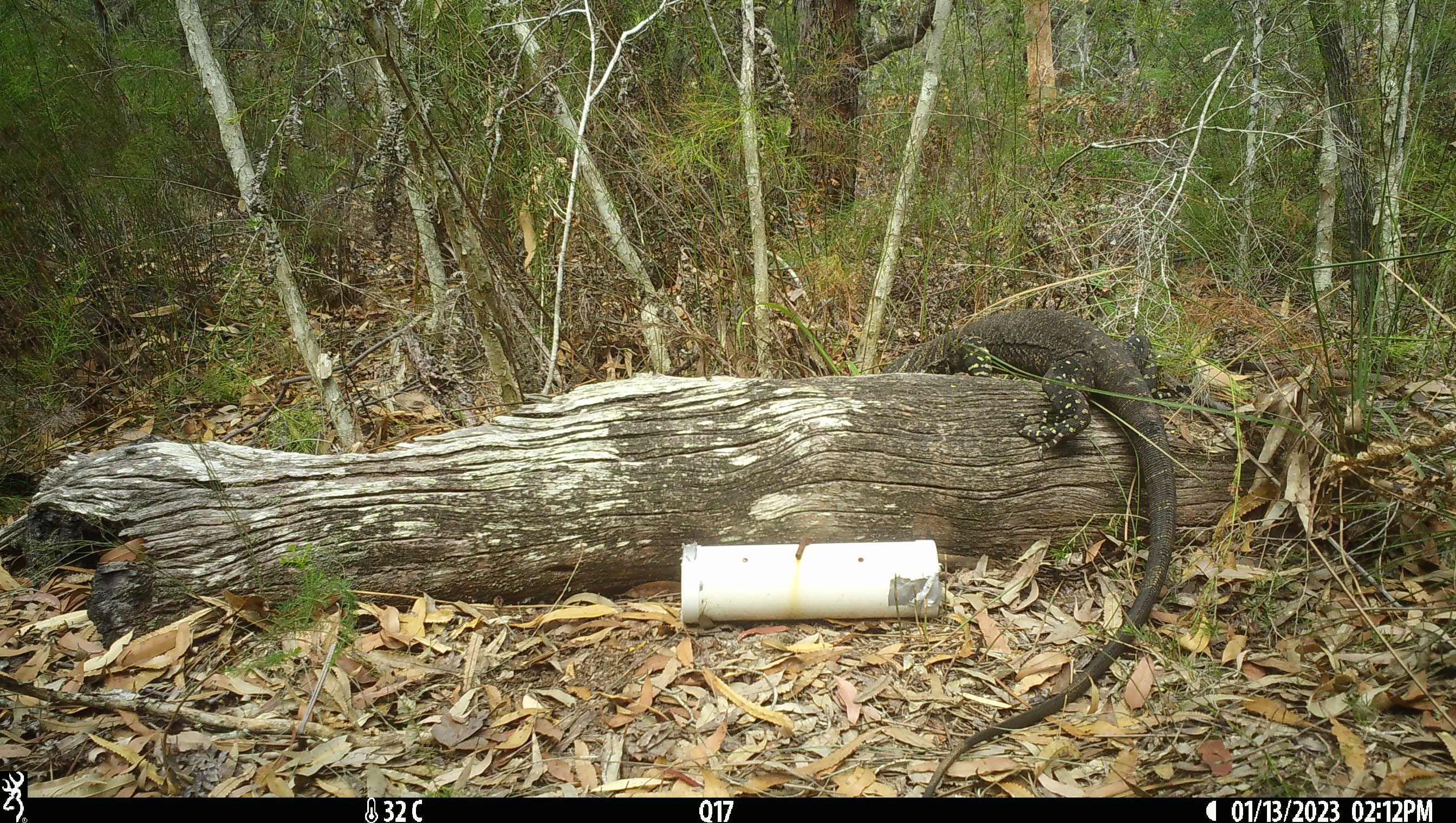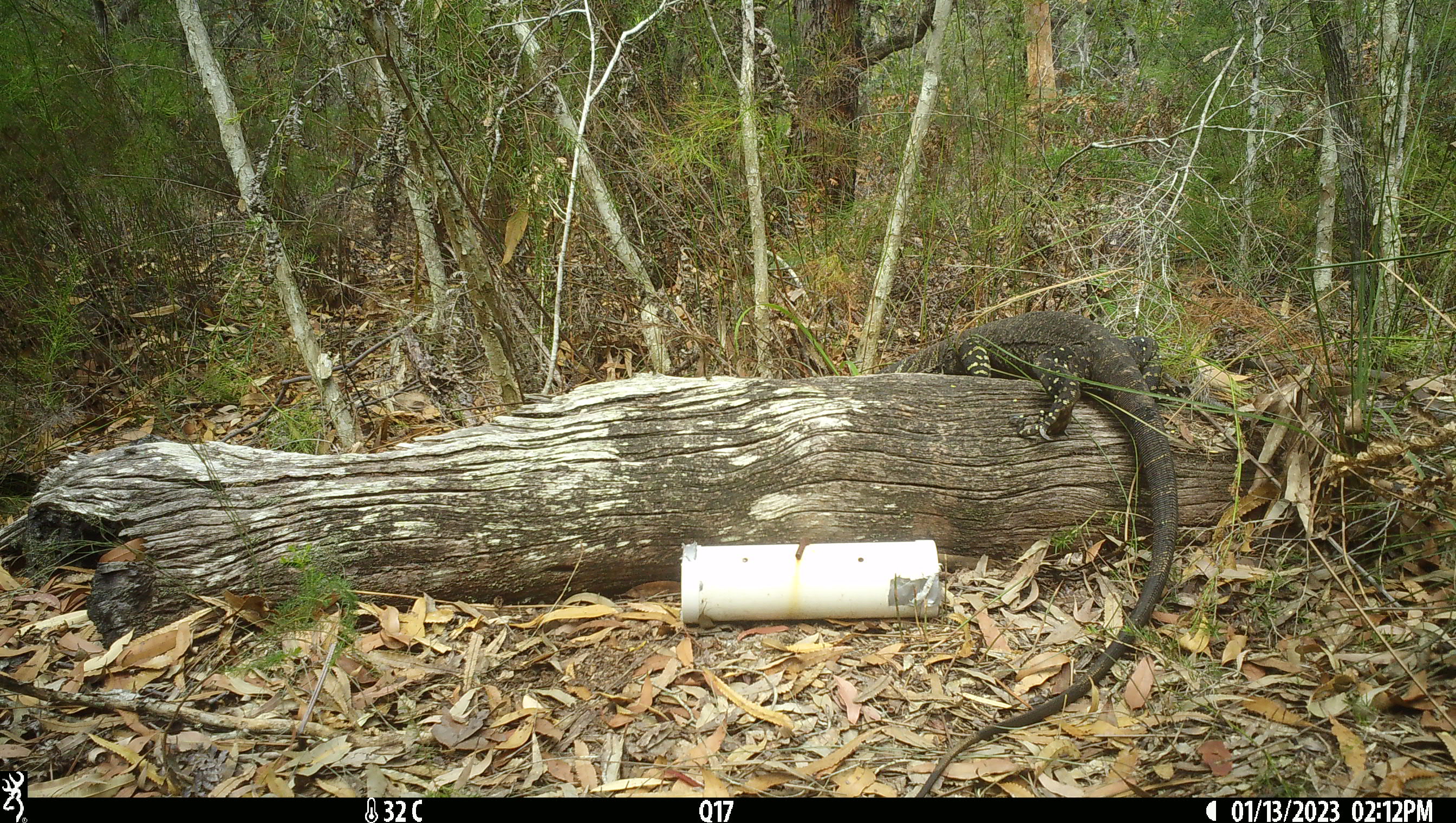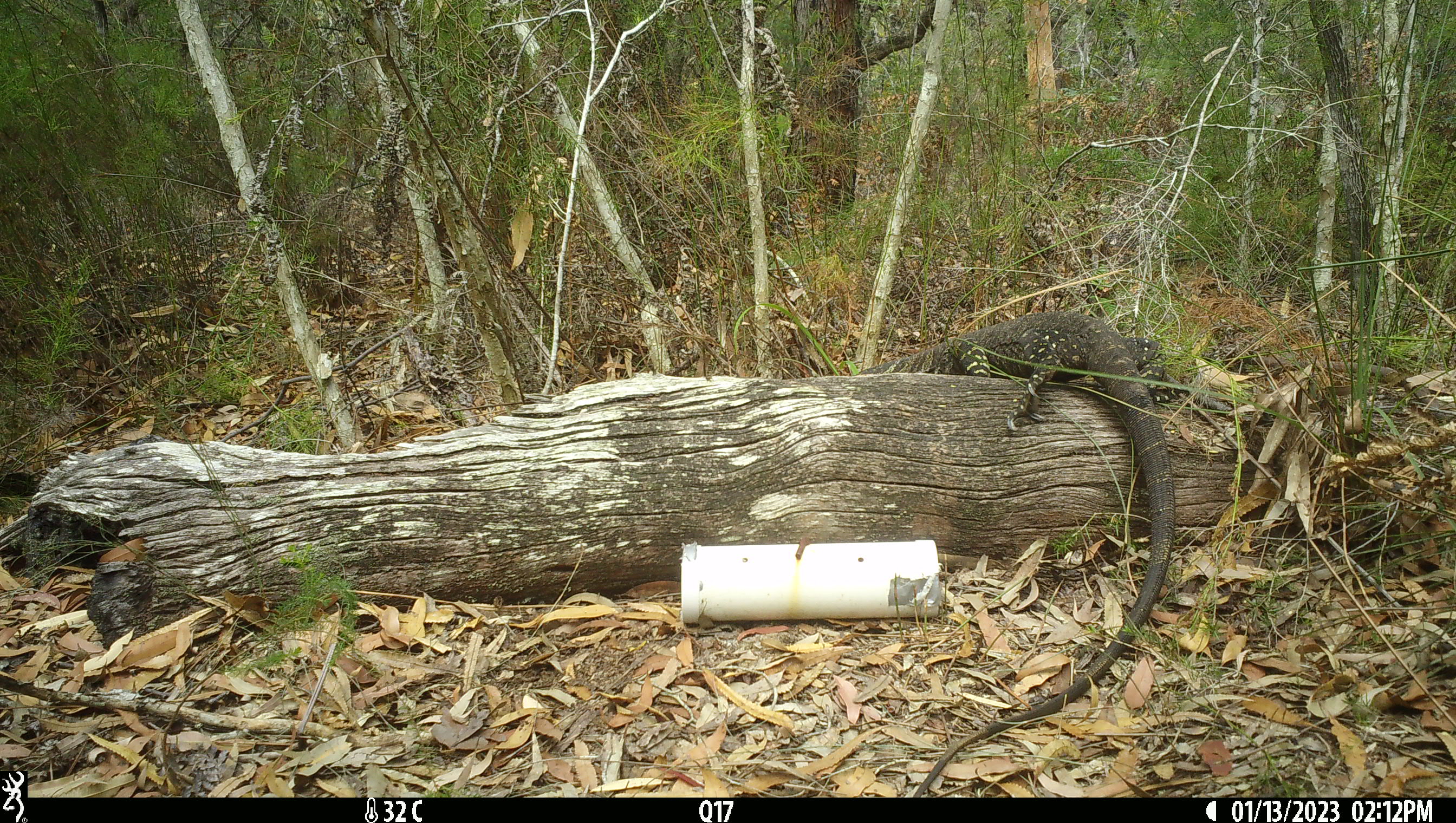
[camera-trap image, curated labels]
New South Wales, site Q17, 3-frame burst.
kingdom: Animalia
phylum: Chordata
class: Reptilia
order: Squamata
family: Varanidae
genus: Varanus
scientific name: Varanus varius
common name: lace monitor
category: goanna